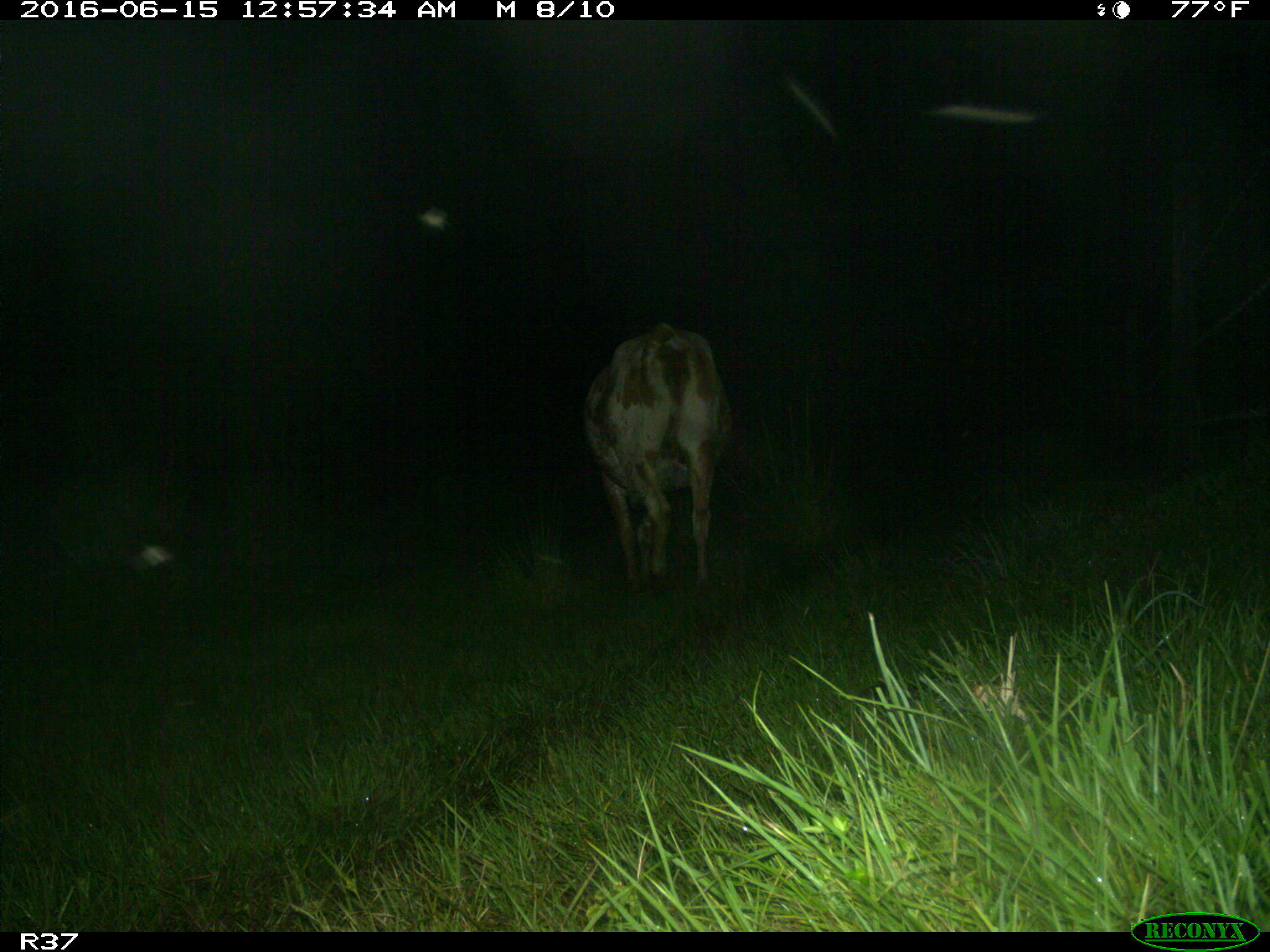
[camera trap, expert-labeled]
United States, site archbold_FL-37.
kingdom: Animalia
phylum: Chordata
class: Mammalia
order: Artiodactyla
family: Bovidae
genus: Bos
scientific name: Bos taurus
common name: domestic cow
Bos taurus (domestic cow).